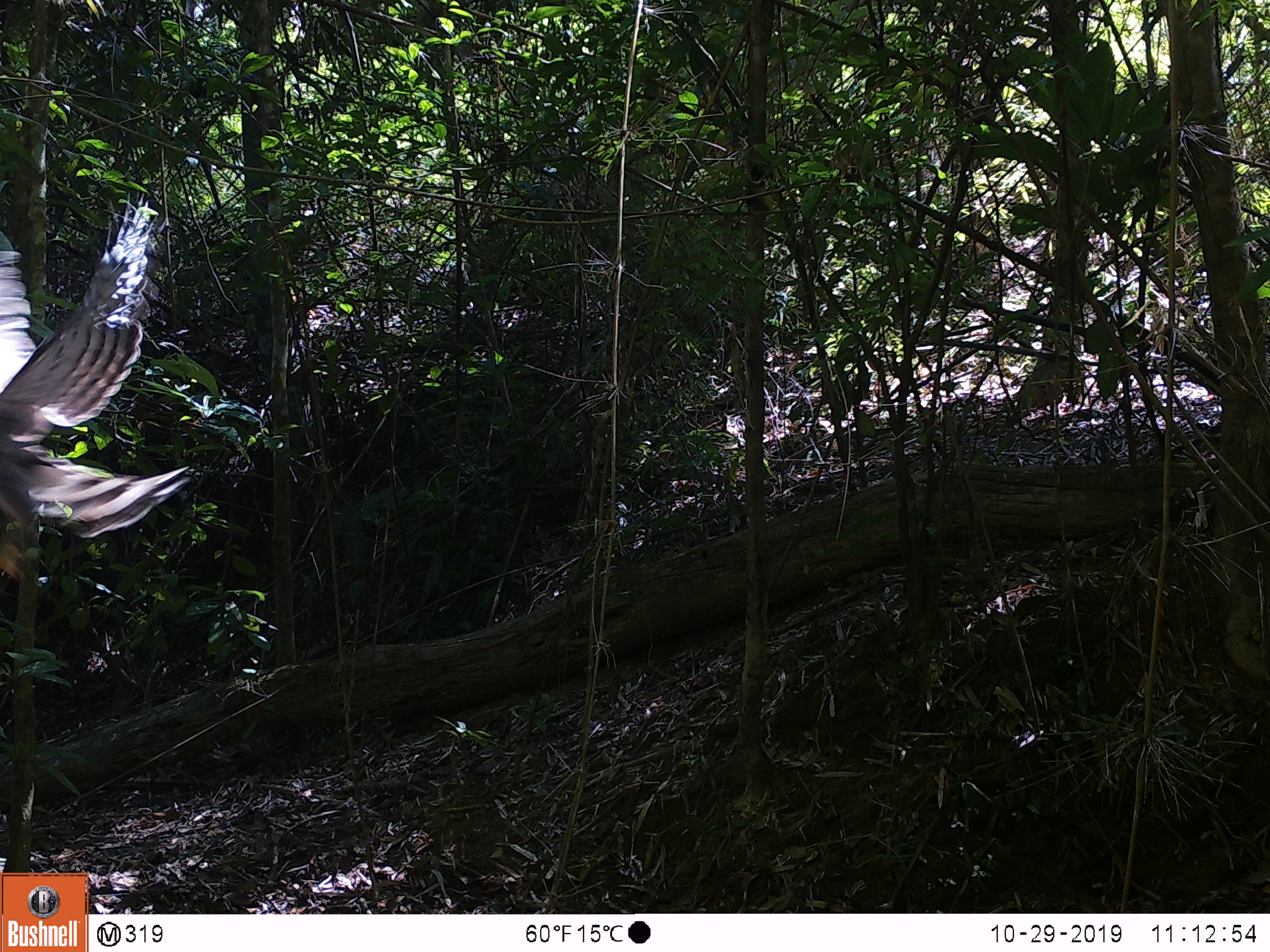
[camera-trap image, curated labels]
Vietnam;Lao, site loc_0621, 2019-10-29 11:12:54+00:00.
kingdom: Animalia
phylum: Chordata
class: Aves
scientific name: Aves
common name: bird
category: unidentified bird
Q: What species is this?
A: Unidentified bird (bird) (Aves).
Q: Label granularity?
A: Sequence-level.